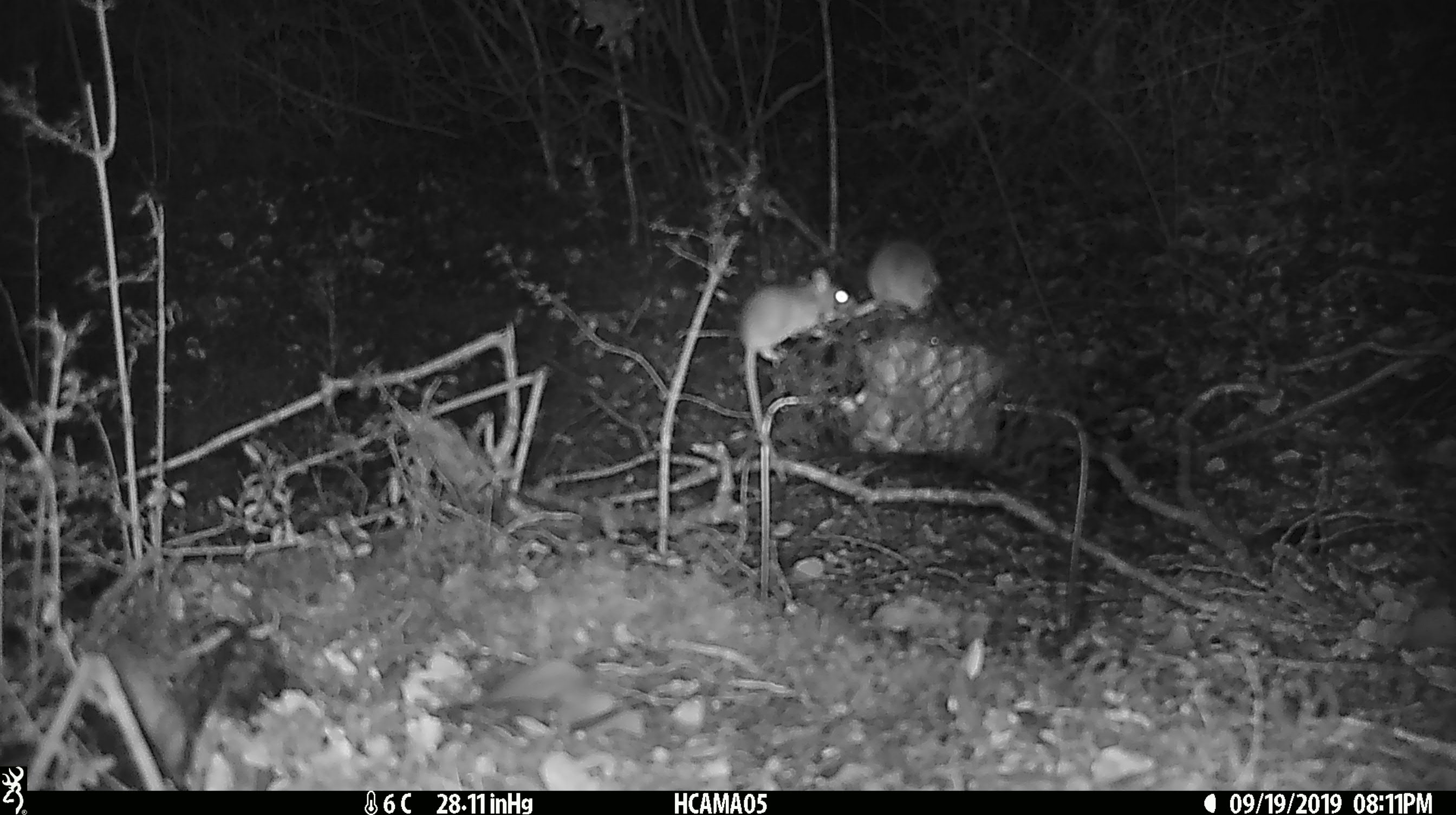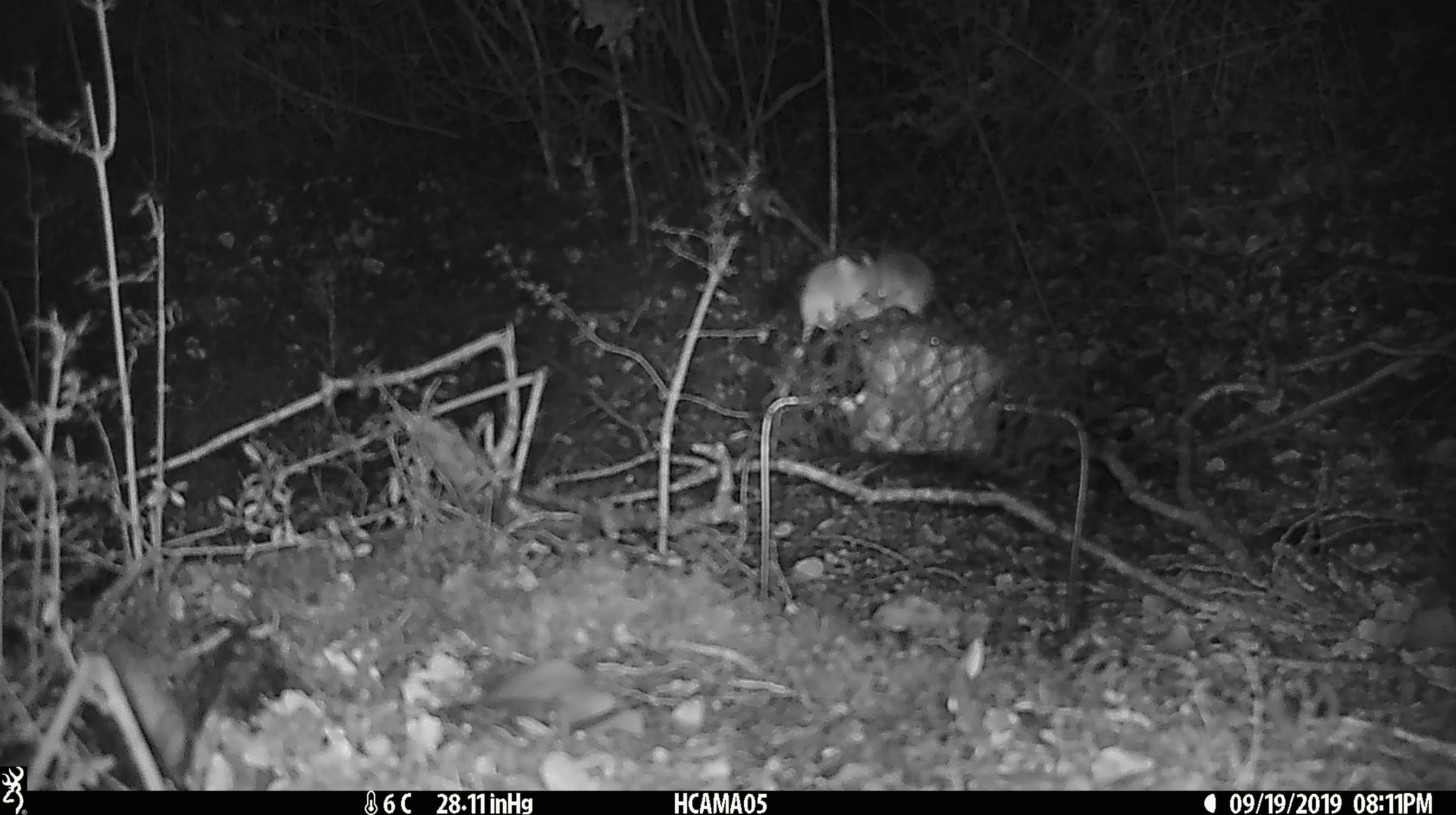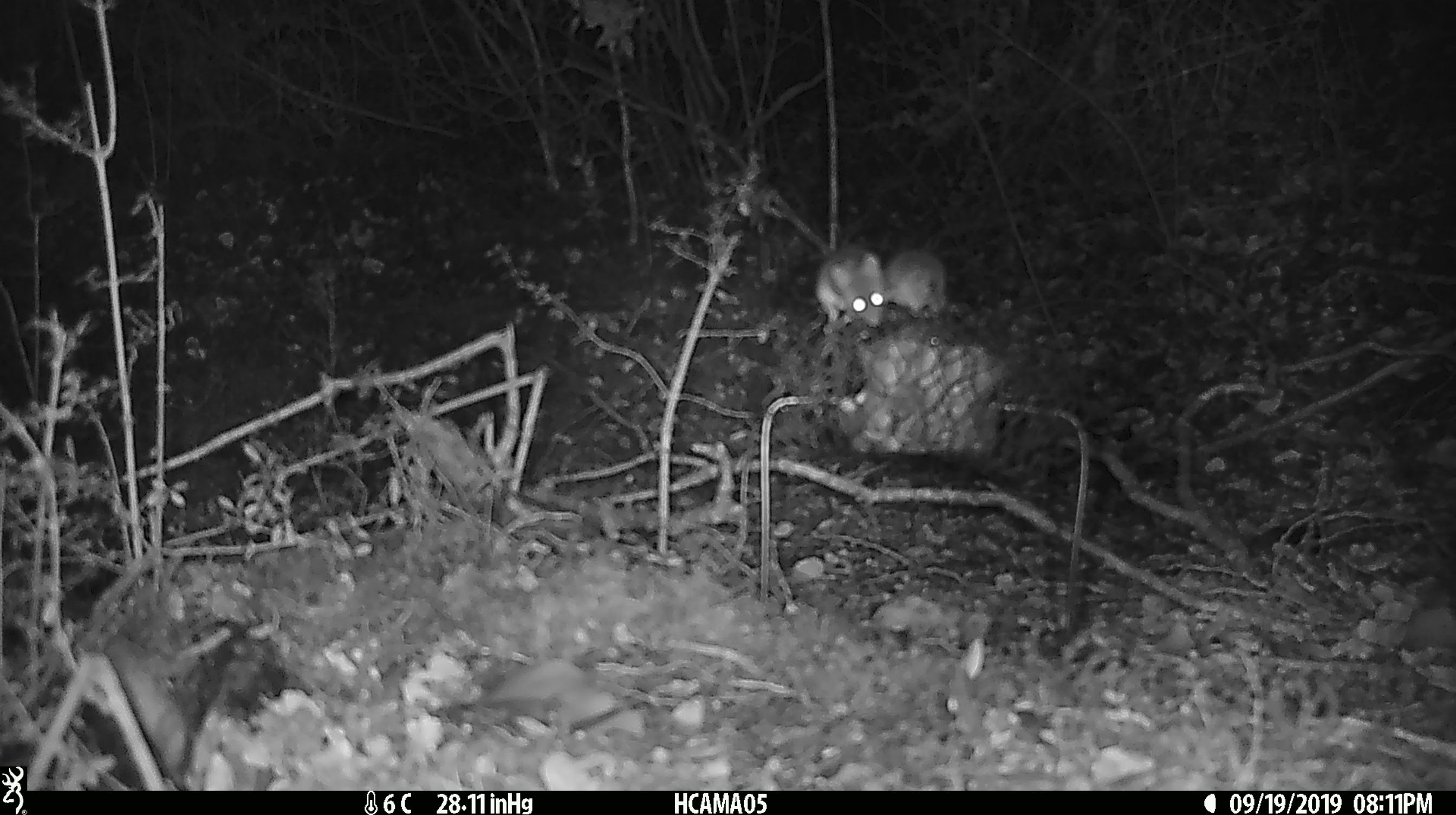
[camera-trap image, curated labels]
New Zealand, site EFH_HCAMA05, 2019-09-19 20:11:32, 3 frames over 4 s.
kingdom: Animalia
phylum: Chordata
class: Mammalia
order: Rodentia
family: Muridae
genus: Mus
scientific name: Mus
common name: mouse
Mouse (Mus).